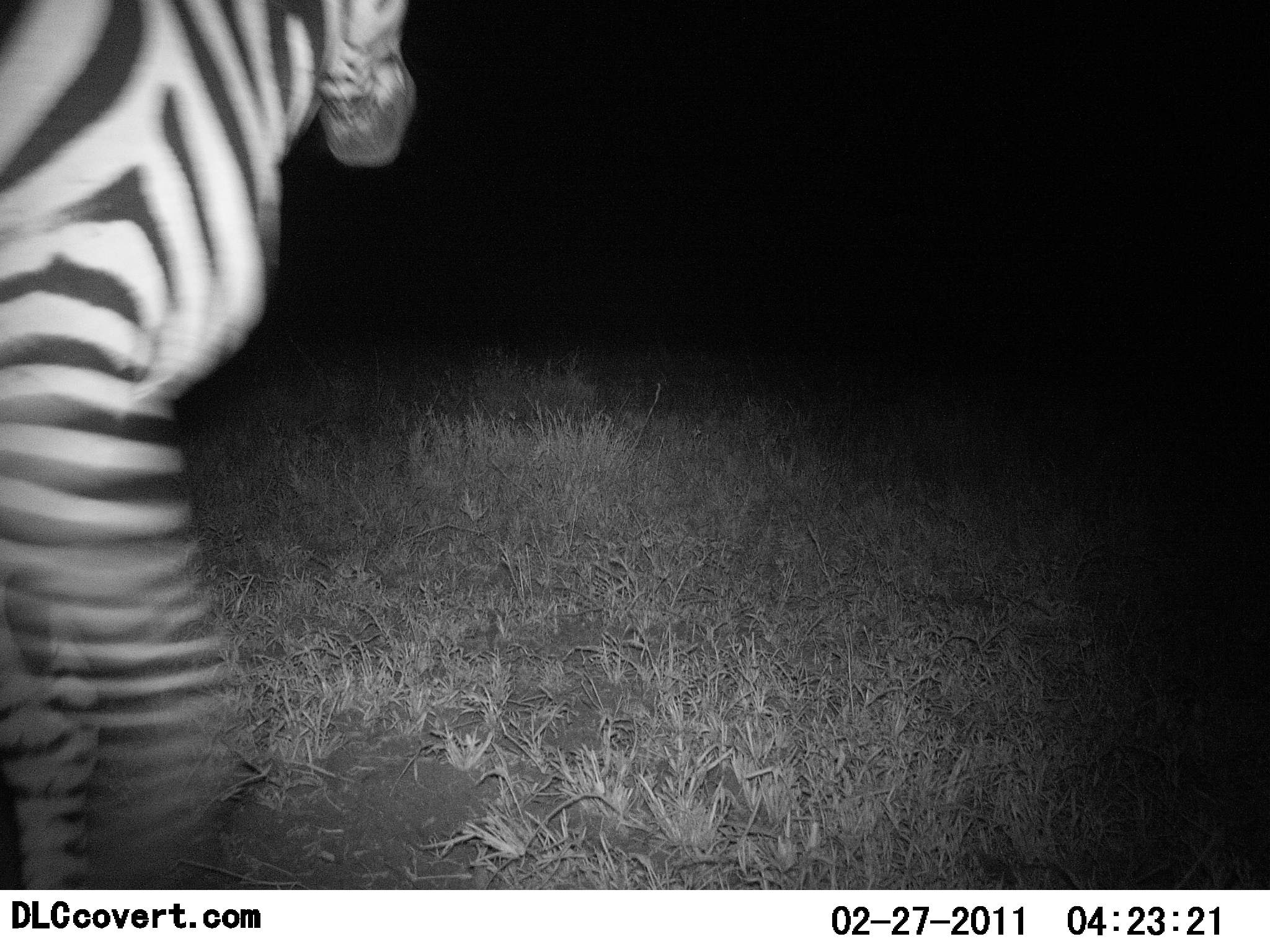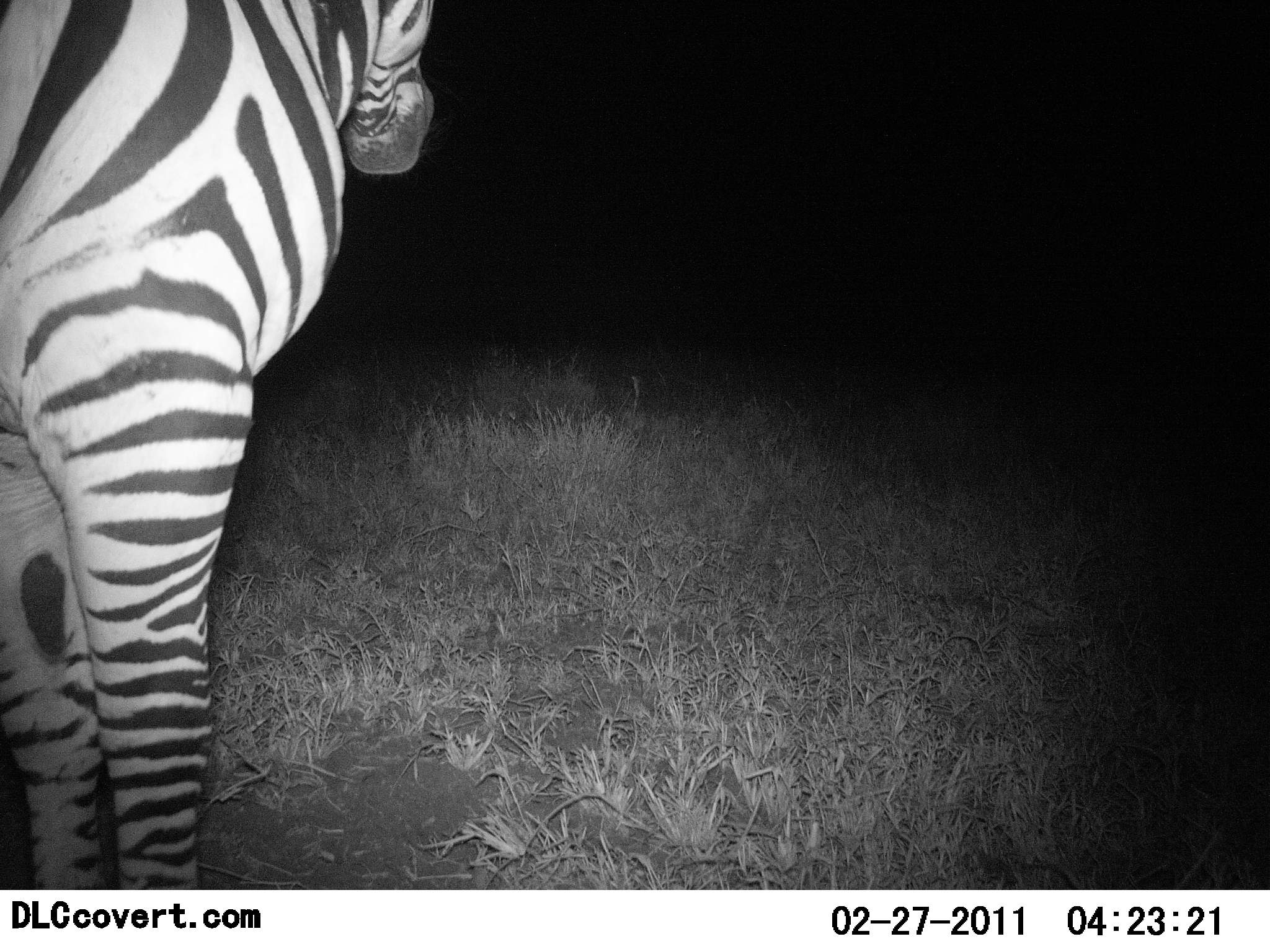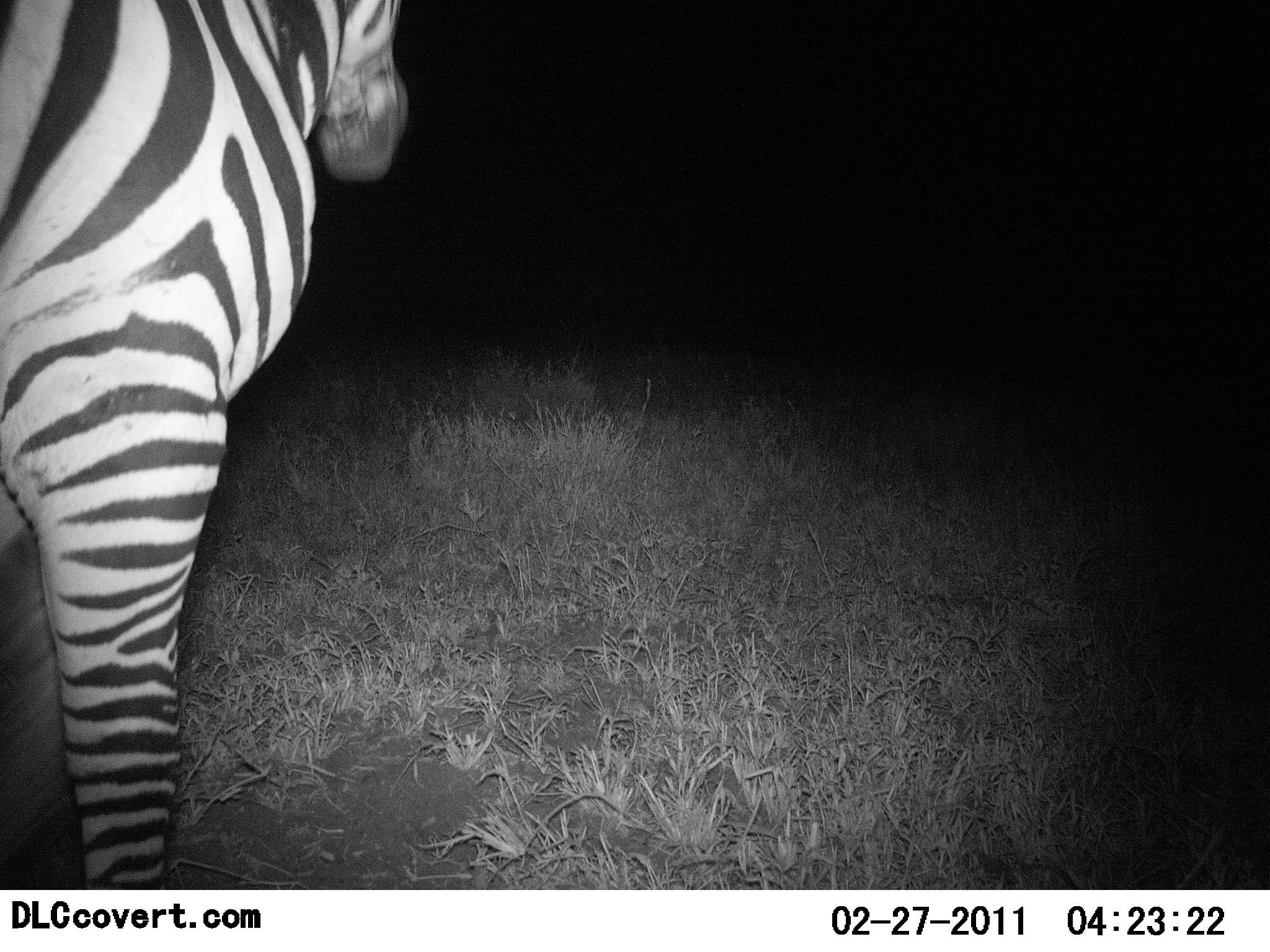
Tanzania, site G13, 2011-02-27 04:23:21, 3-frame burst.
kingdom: Animalia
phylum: Chordata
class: Mammalia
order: Perissodactyla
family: Equidae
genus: Equus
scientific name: Equus quagga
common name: plains zebra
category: zebra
Zebra (plains zebra) (Equus quagga), count 1. Behavior (volunteer vote fractions): standing 73%, resting 0%, moving 27%, interacting 0%. Young present (vote fraction): 0%. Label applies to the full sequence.